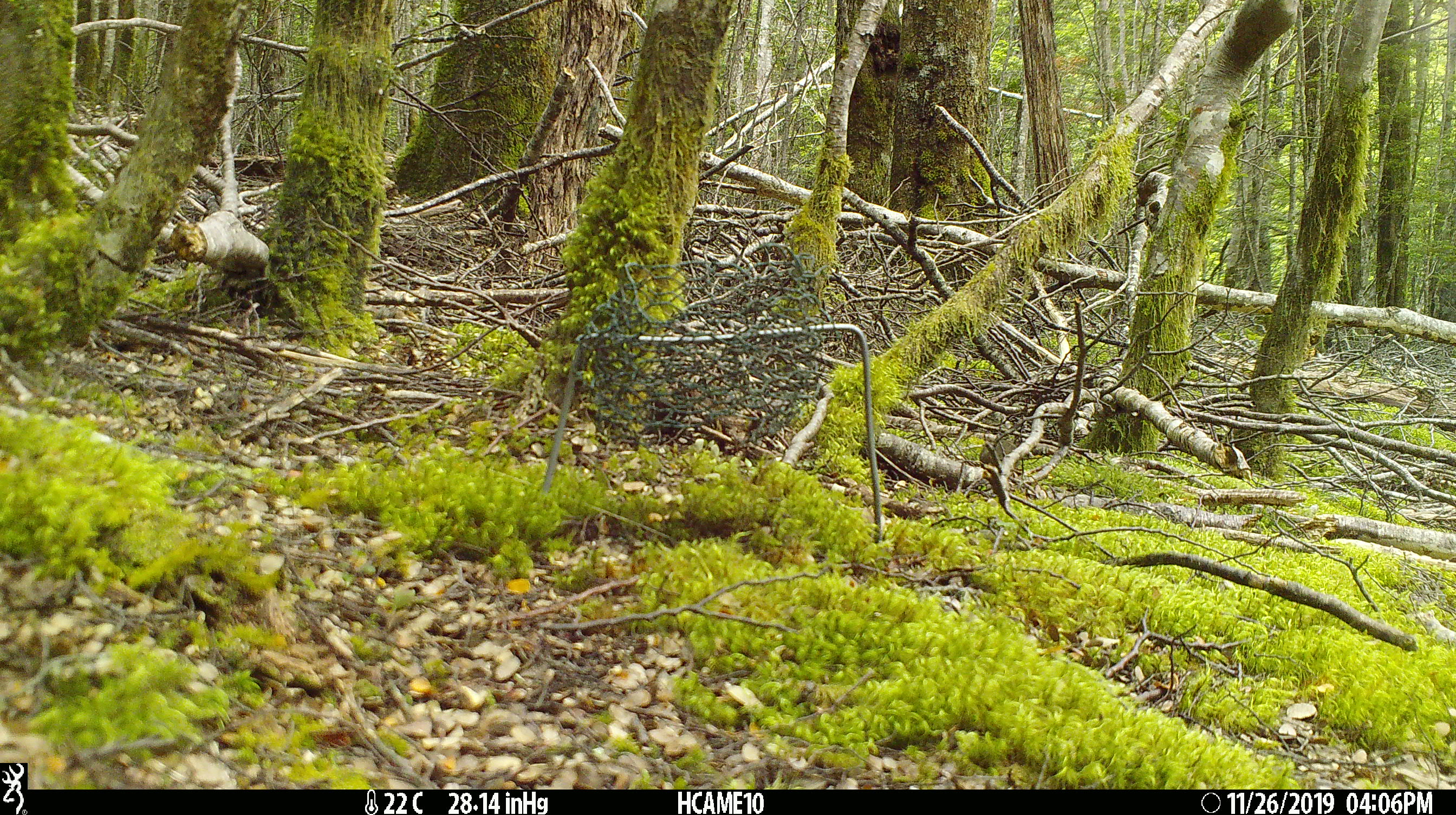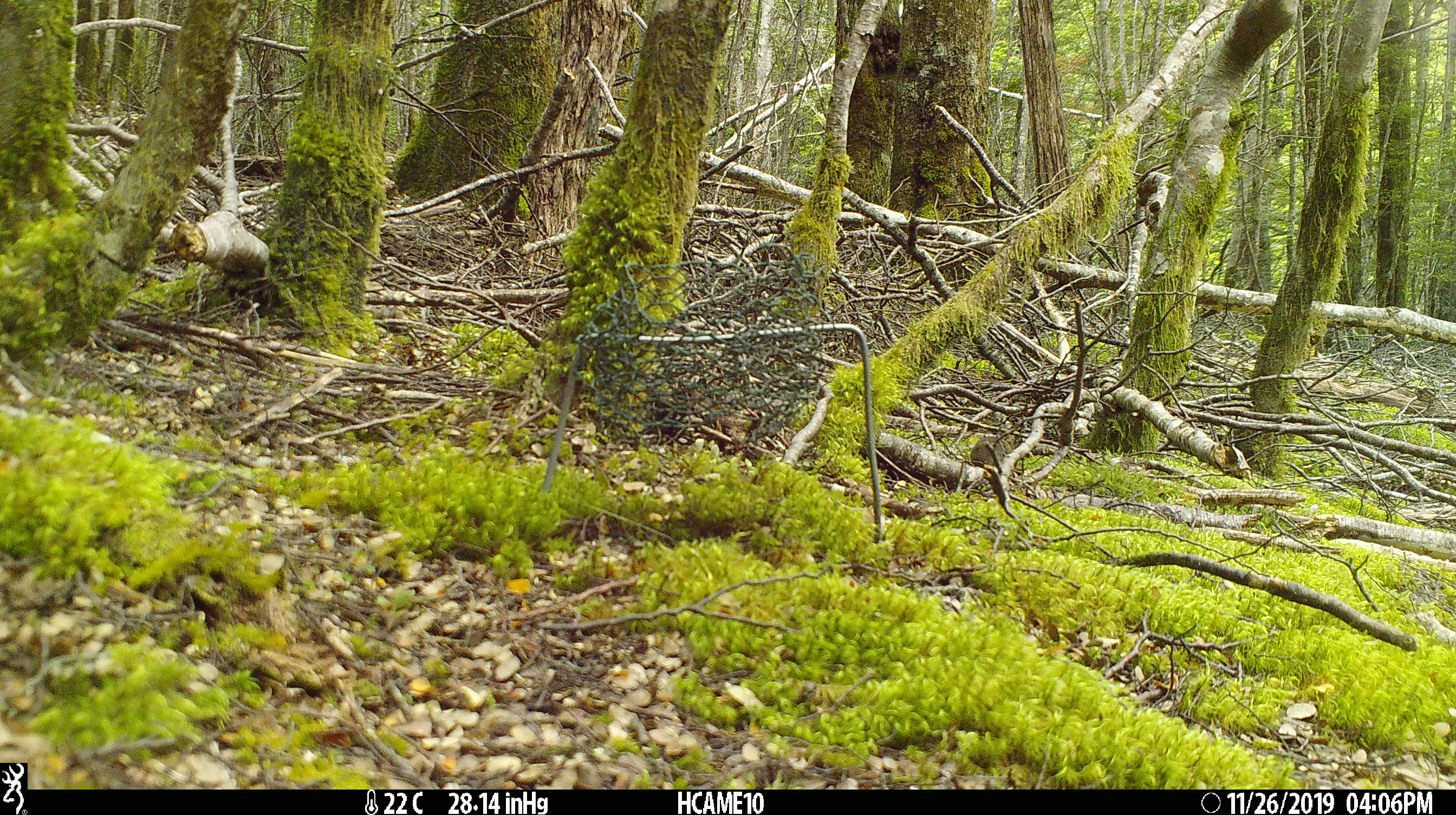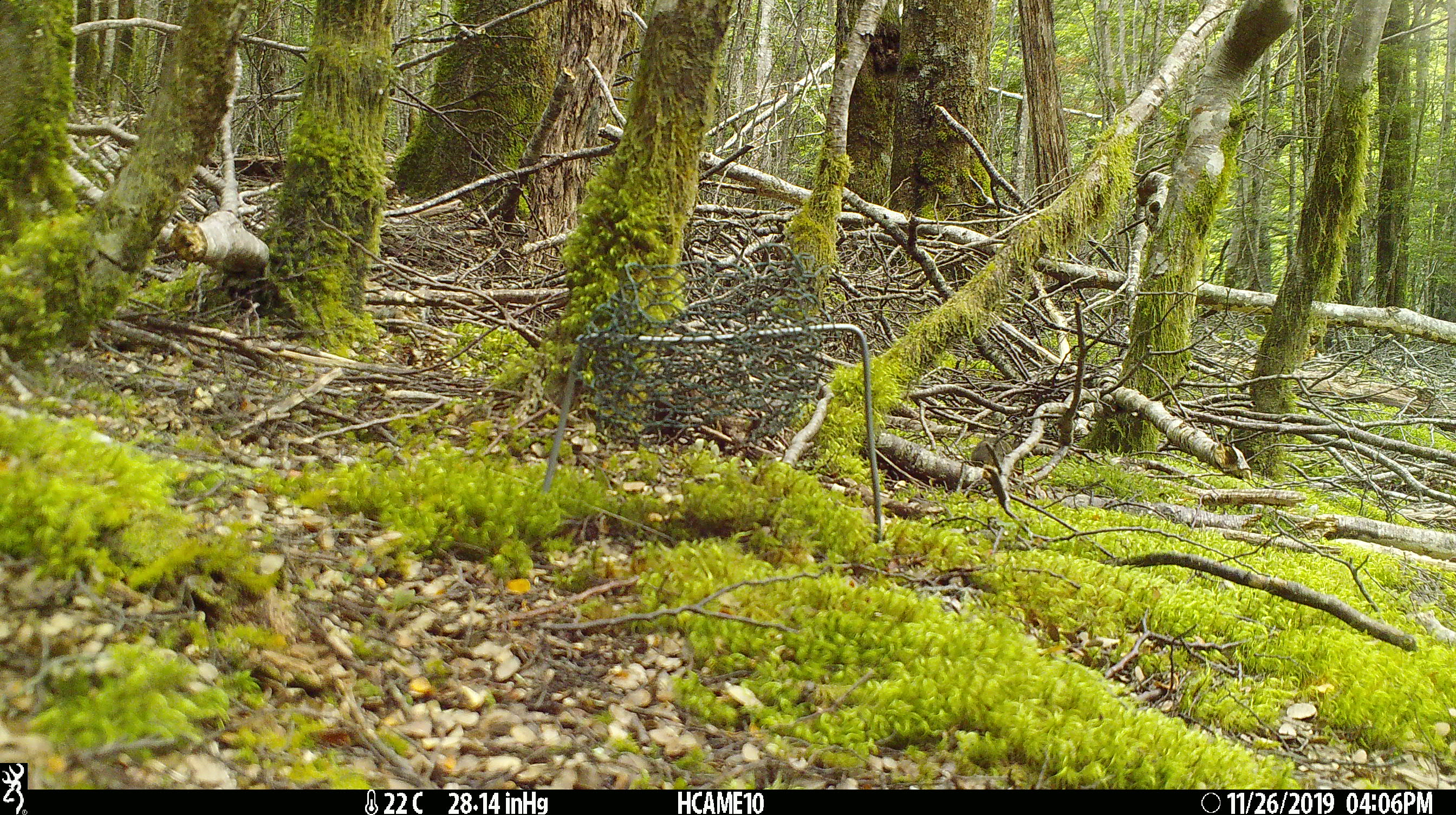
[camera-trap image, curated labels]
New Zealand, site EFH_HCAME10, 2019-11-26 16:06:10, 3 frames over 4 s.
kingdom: Animalia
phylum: Chordata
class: Mammalia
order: Rodentia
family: Muridae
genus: Mus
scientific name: Mus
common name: mouse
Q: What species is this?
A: Mouse (Mus).